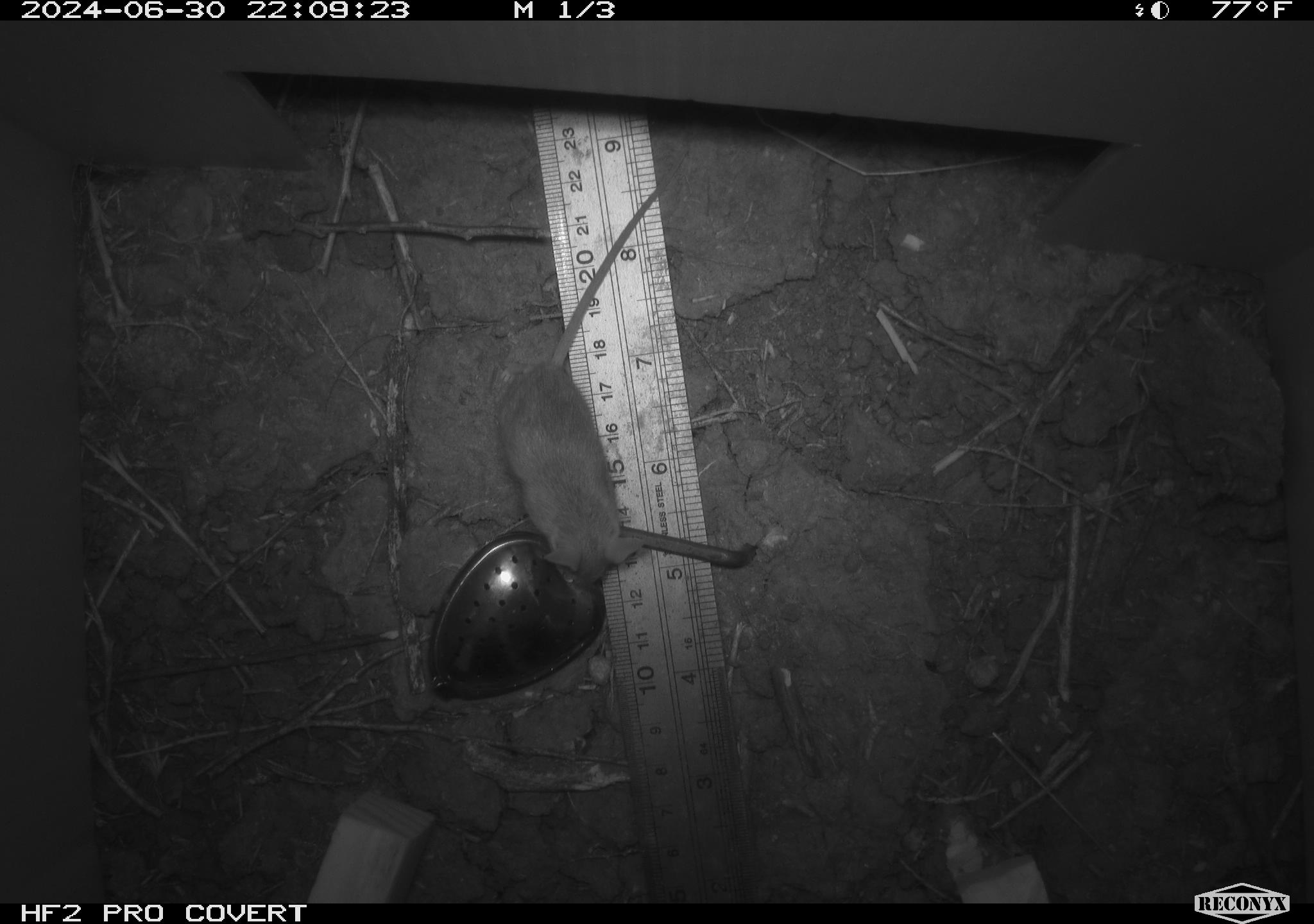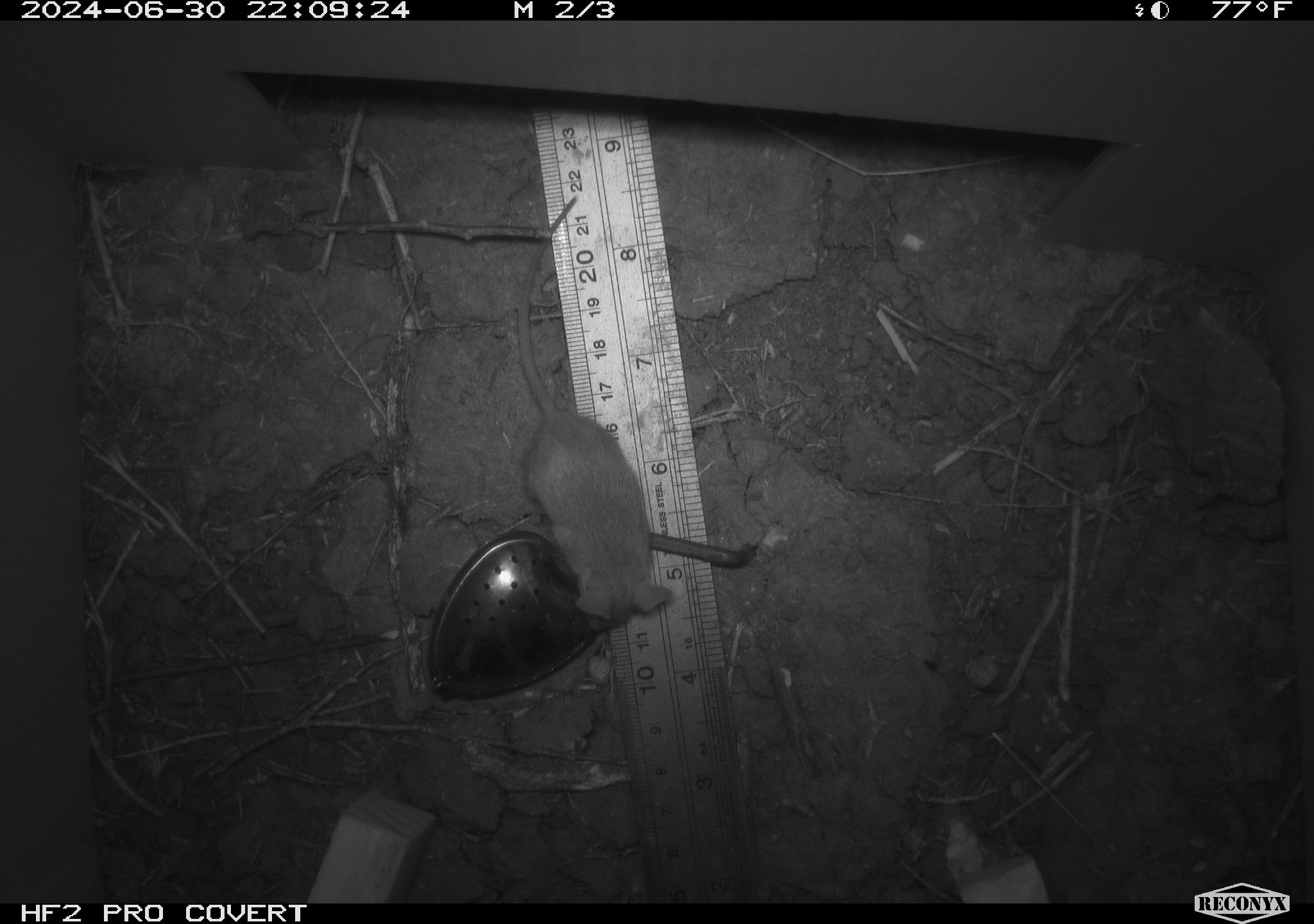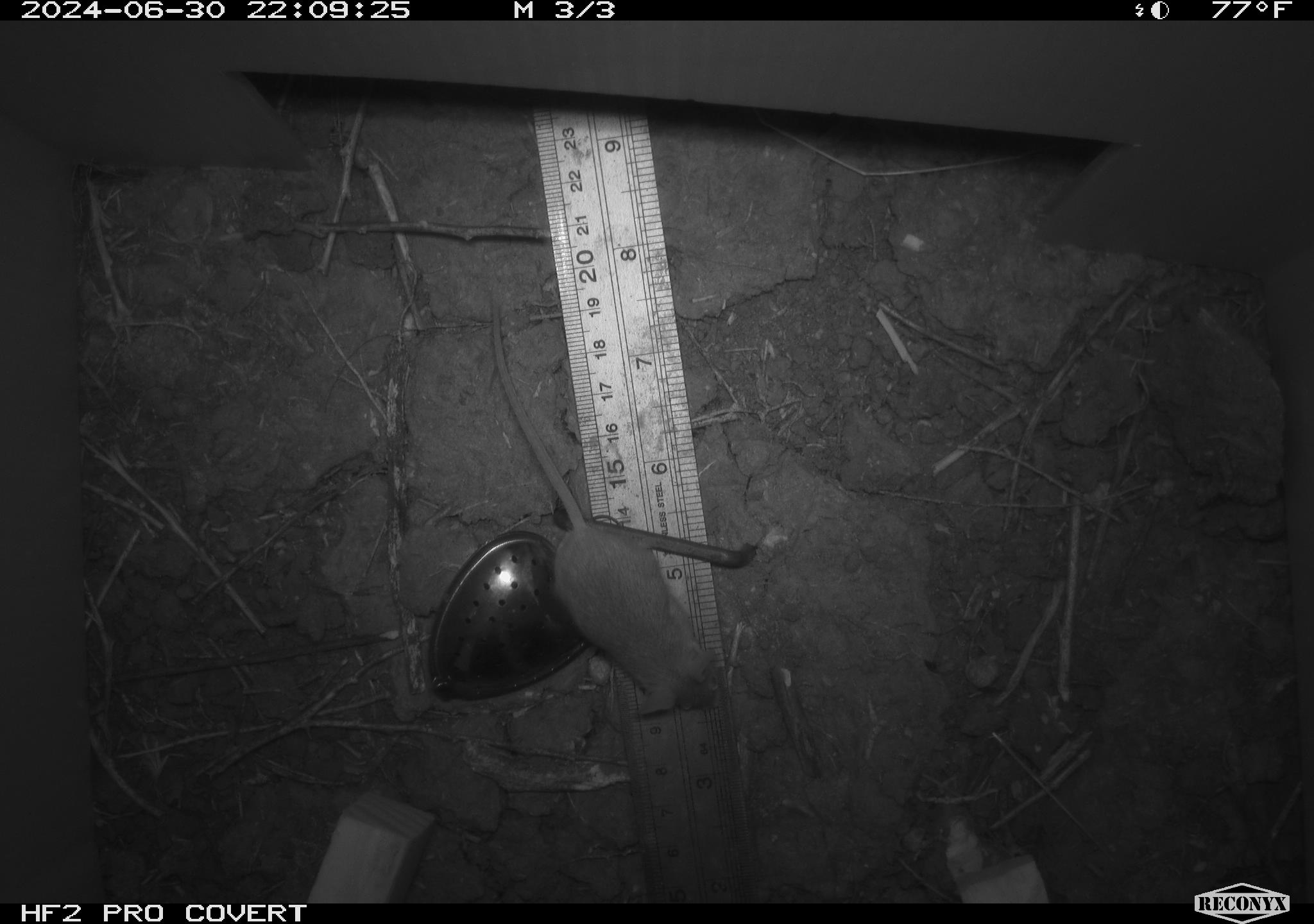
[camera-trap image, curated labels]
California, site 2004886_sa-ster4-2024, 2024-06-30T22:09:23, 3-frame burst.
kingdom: Animalia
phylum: Chordata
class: Mammalia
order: Rodentia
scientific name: Rodentia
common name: mouse species